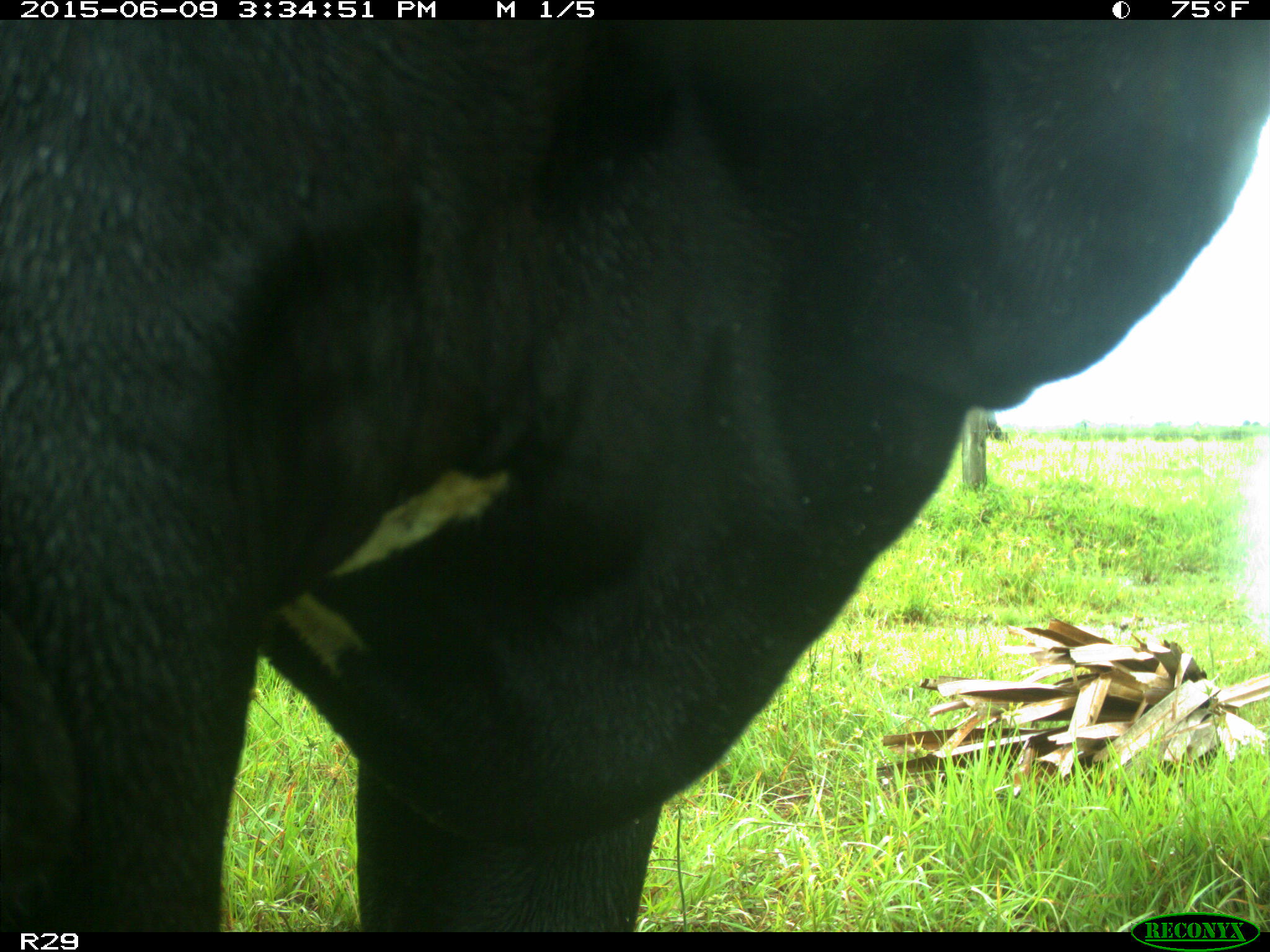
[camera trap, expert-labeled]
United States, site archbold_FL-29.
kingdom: Animalia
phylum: Chordata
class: Mammalia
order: Artiodactyla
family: Bovidae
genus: Bos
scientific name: Bos taurus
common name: domestic cow